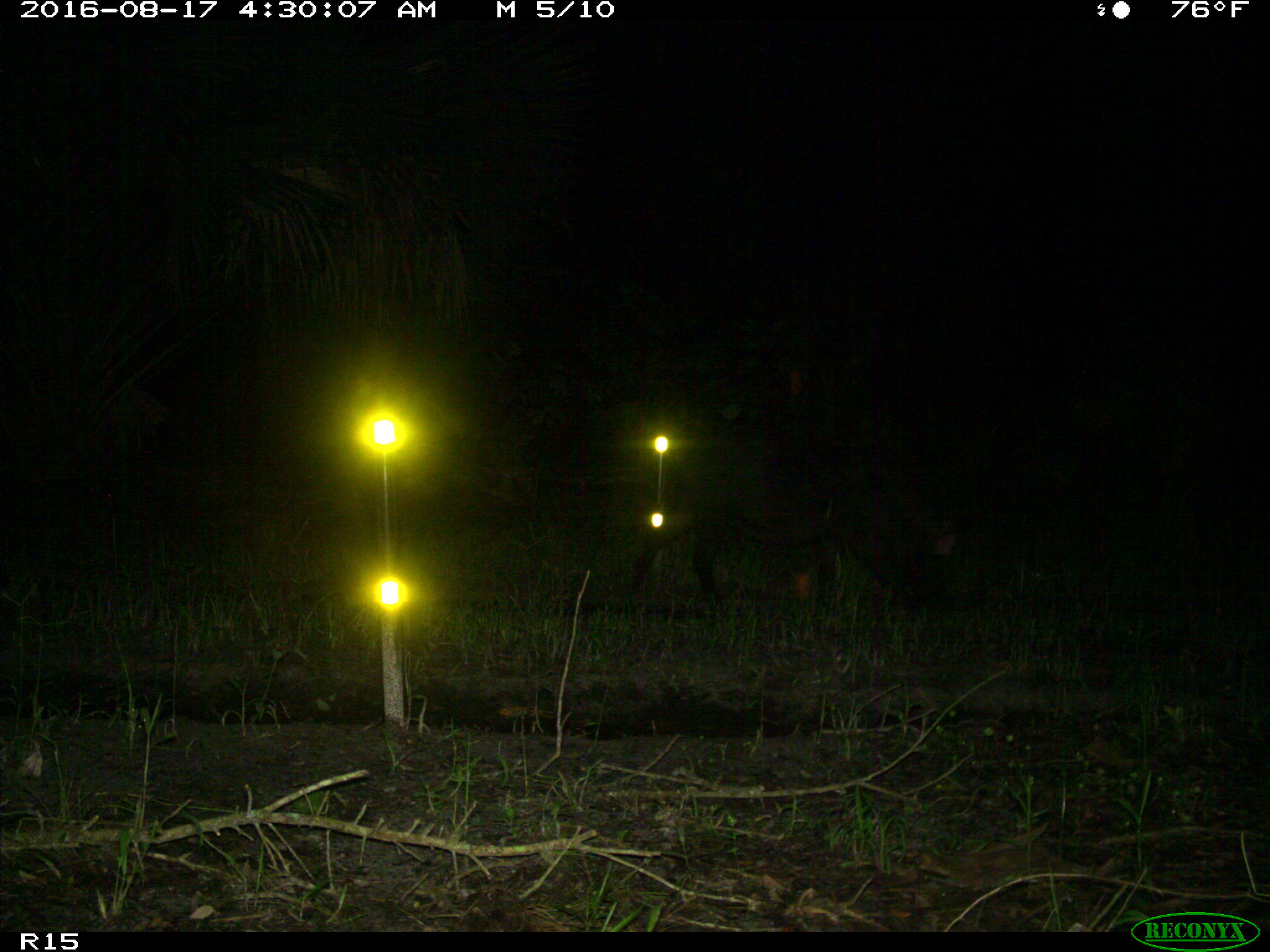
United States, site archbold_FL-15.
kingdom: Animalia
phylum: Chordata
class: Mammalia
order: Artiodactyla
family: Suidae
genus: Sus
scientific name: Sus scrofa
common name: wild boar